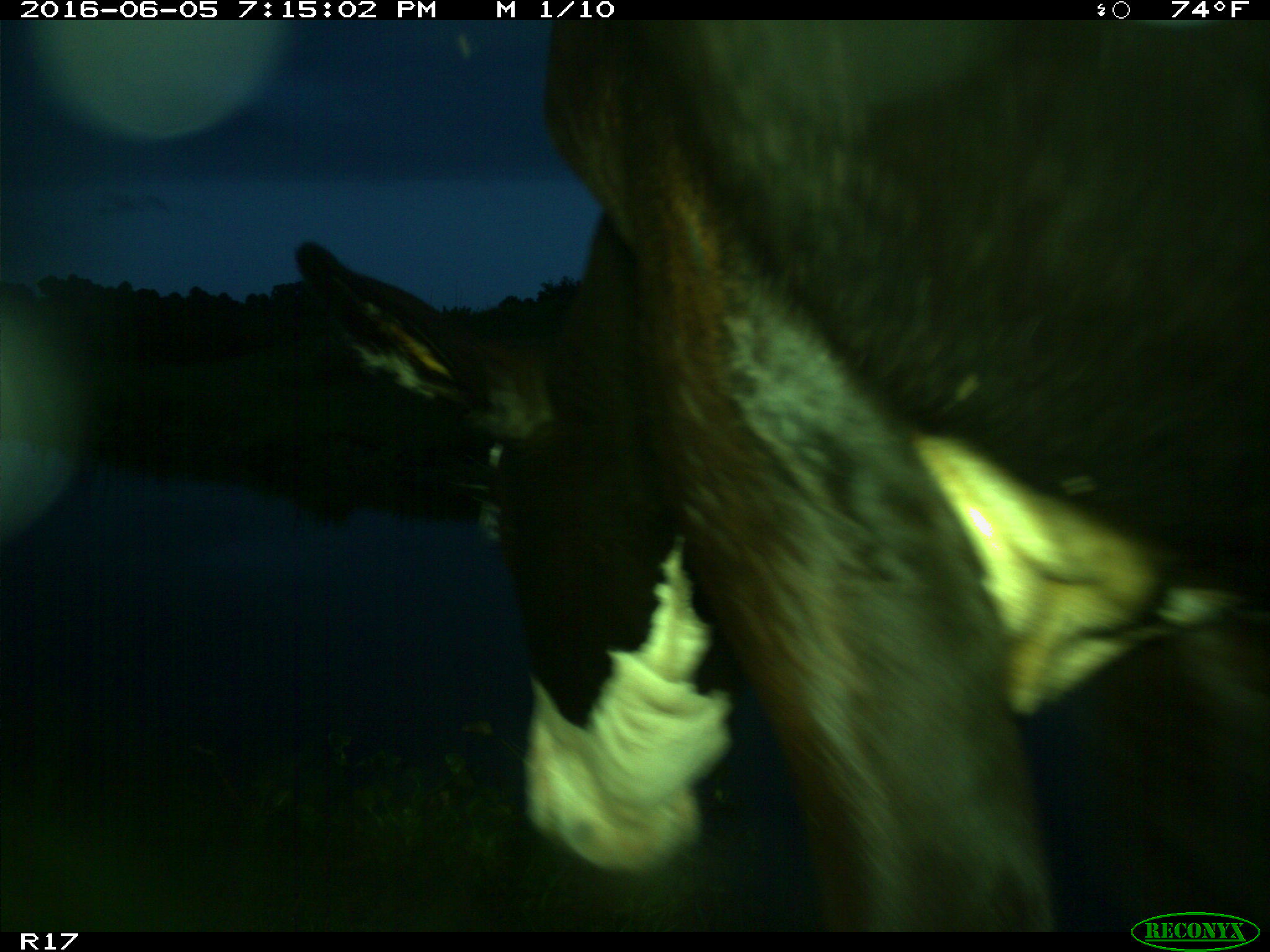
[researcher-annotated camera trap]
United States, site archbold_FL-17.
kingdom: Animalia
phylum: Chordata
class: Mammalia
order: Artiodactyla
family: Bovidae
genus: Bos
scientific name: Bos taurus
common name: domestic cow